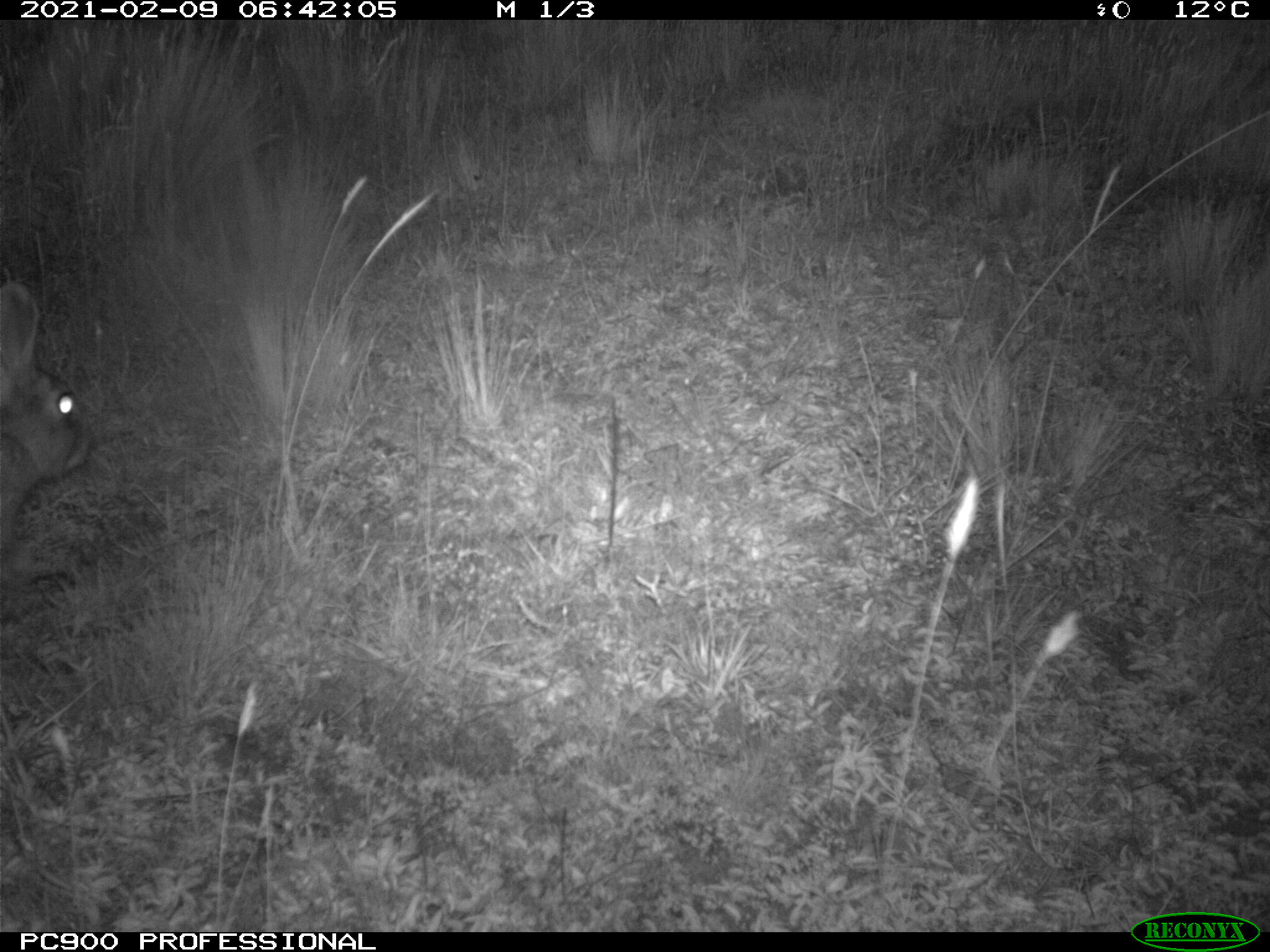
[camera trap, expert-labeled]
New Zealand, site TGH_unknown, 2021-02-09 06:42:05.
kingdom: Animalia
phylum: Chordata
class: Mammalia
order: Lagomorpha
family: Leporidae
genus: Oryctolagus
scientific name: Oryctolagus cuniculus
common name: european rabbit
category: rabbit